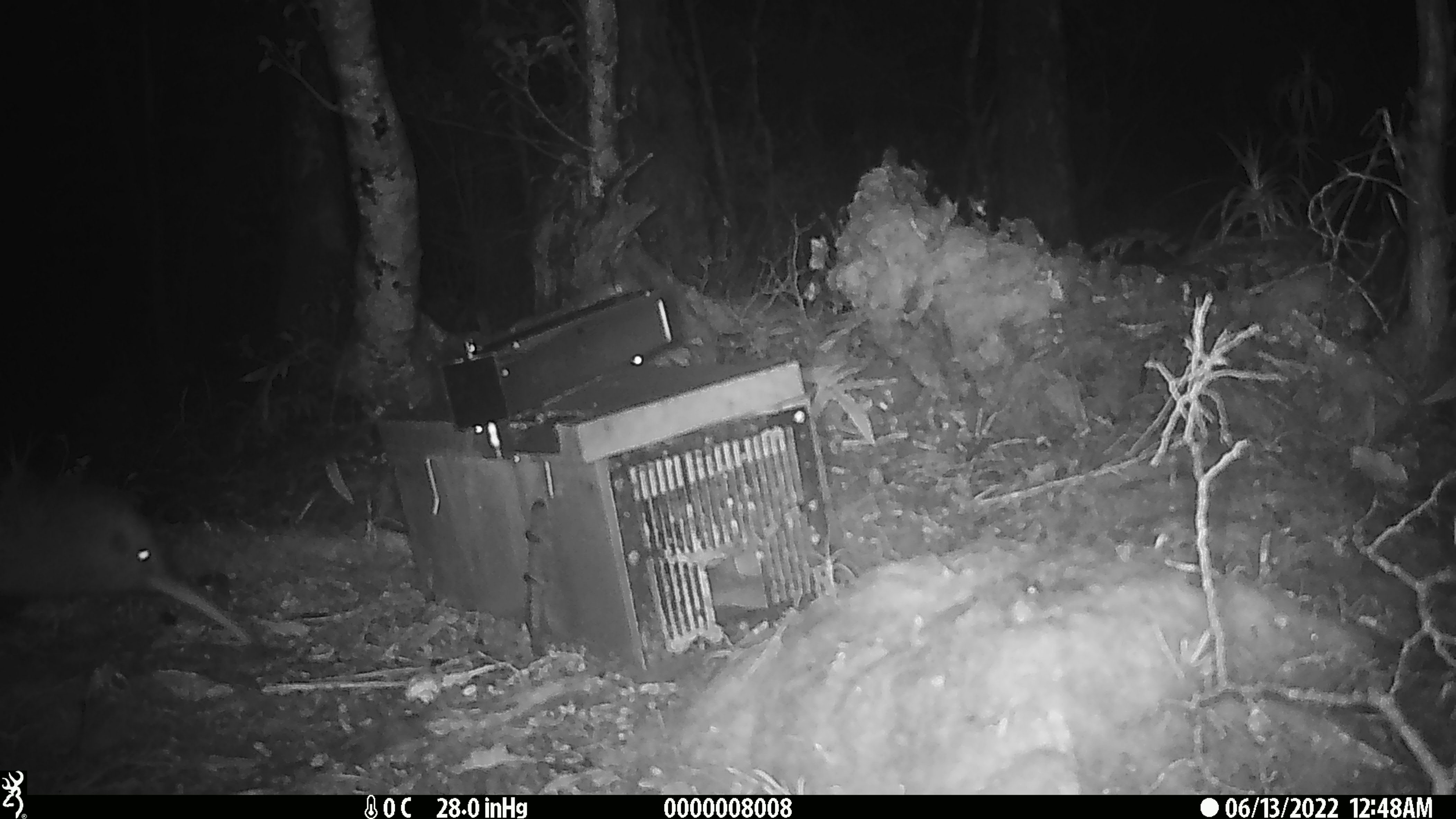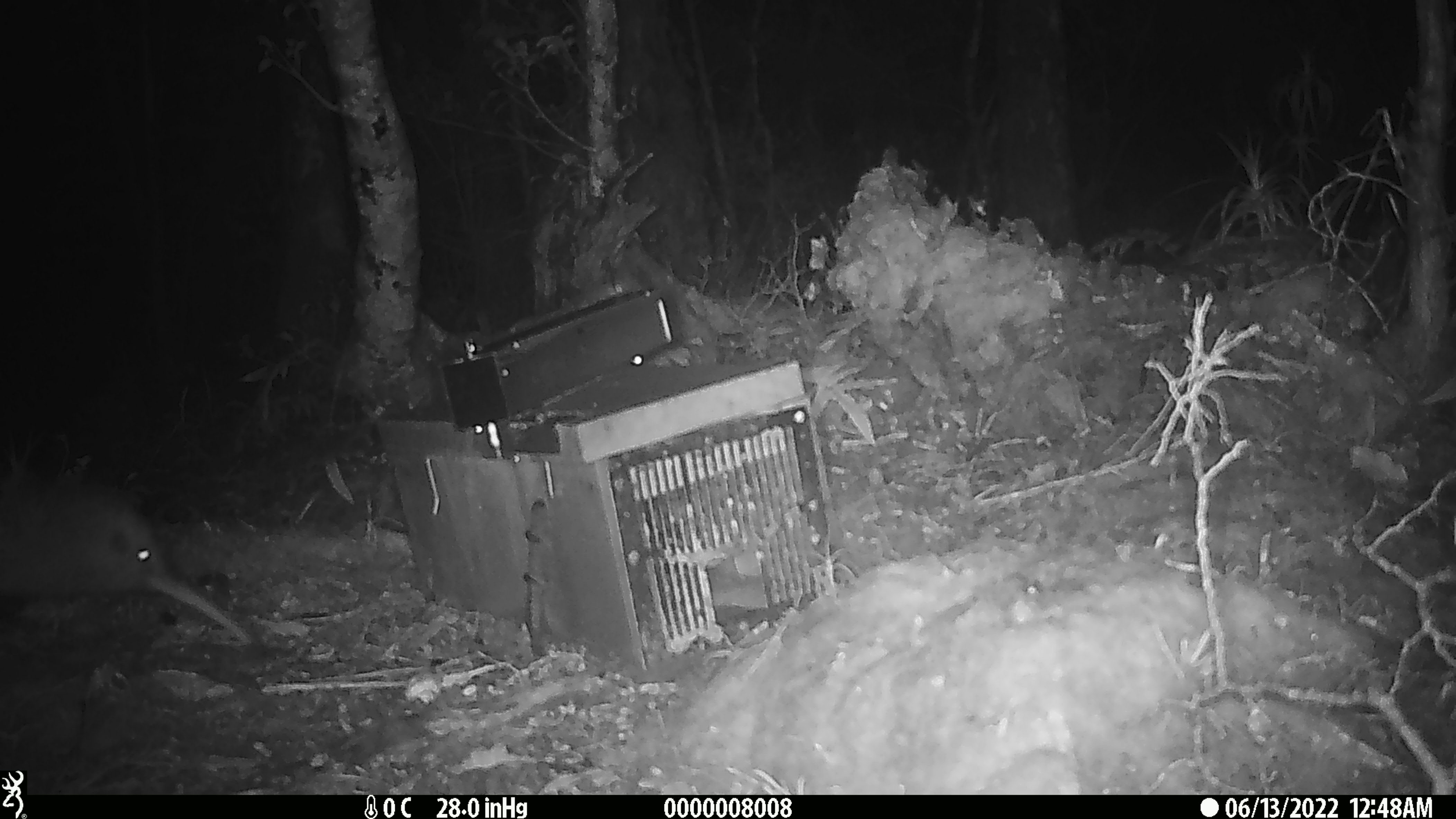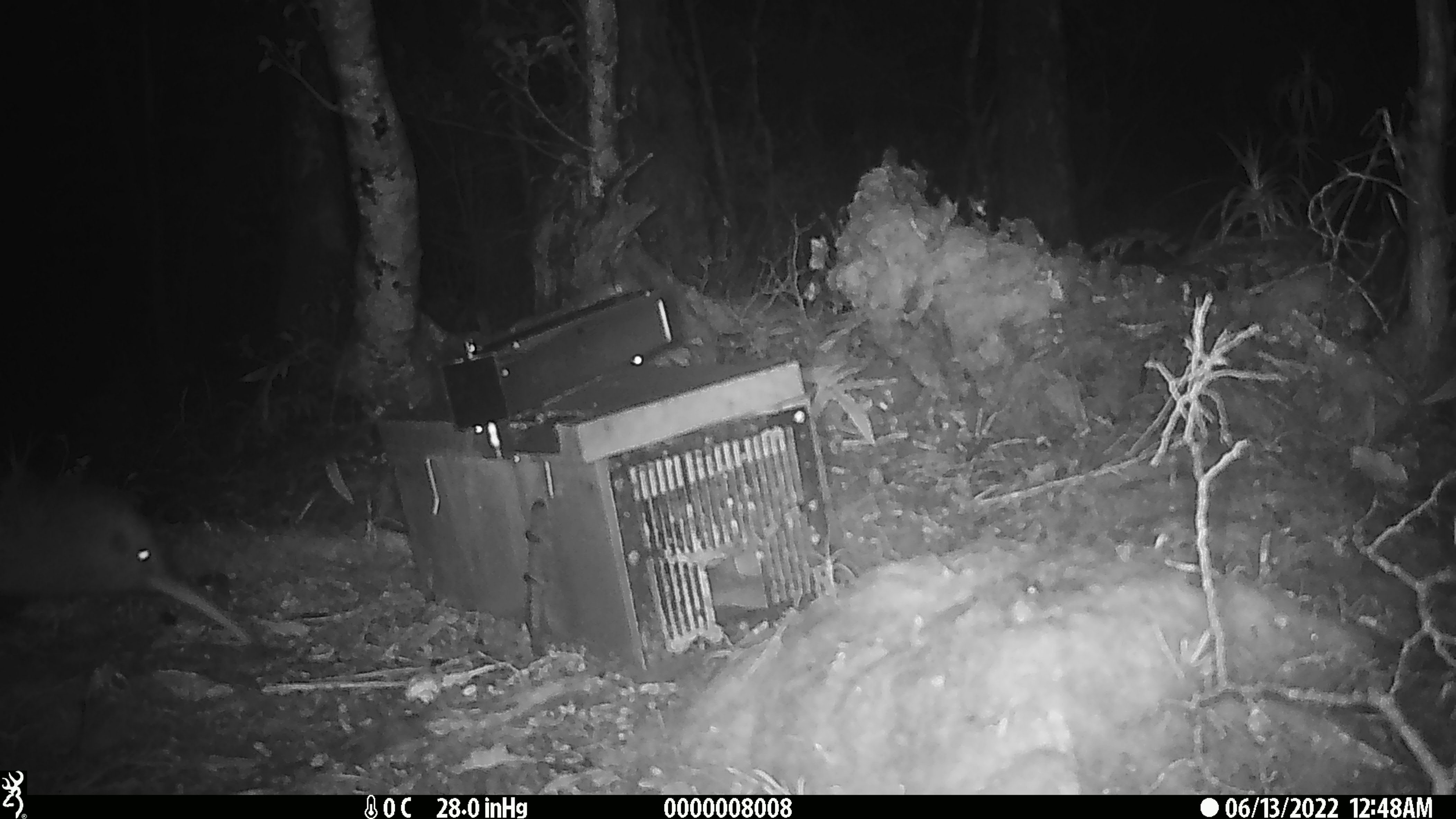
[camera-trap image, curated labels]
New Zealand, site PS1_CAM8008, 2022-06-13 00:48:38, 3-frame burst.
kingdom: Animalia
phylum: Chordata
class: Aves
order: Apterygiformes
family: Apterygidae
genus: Apteryx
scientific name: Apteryx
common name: kiwi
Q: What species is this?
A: Kiwi (Apteryx).